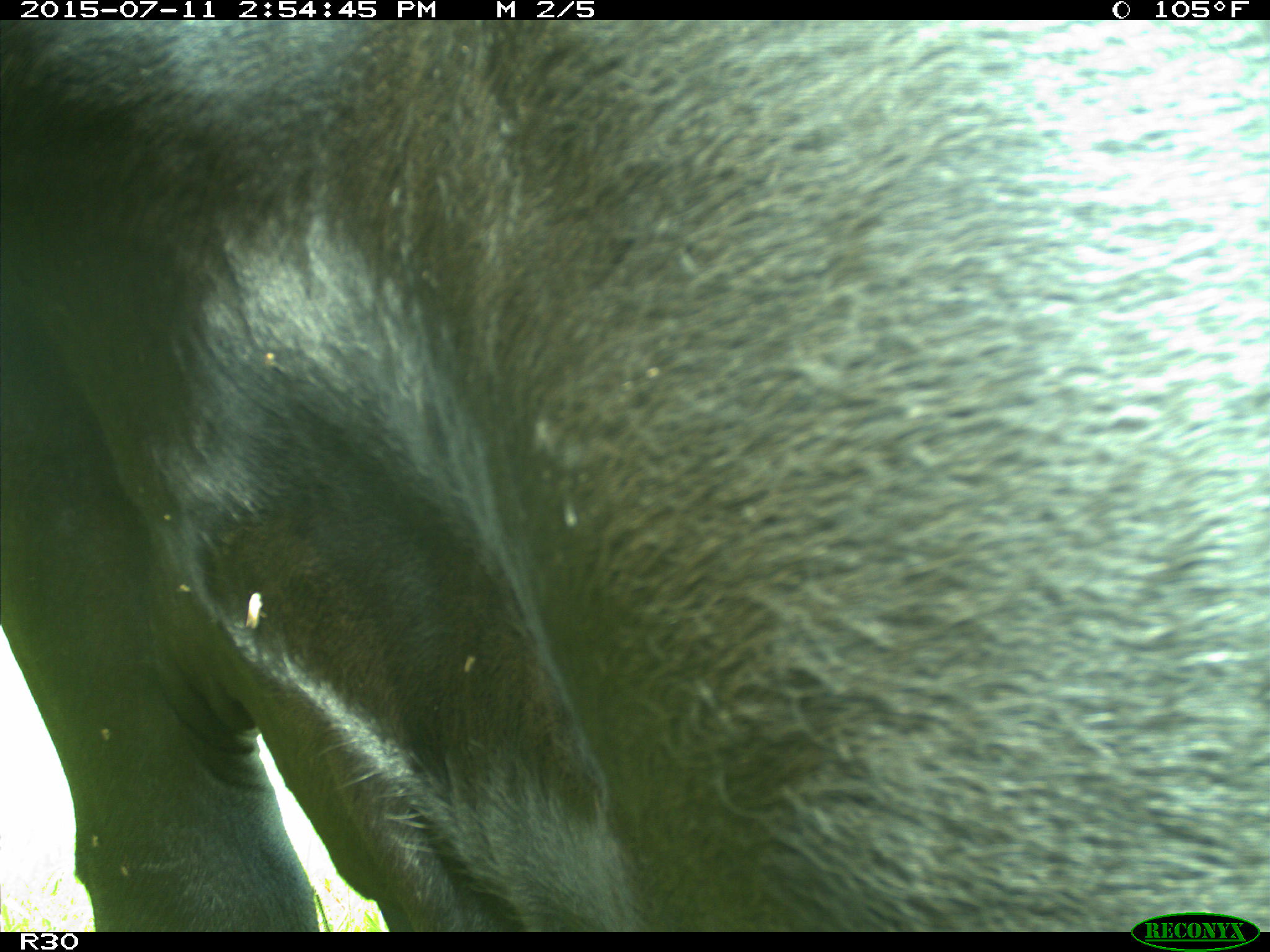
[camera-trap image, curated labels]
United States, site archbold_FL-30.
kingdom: Animalia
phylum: Chordata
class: Mammalia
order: Artiodactyla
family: Bovidae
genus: Bos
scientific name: Bos taurus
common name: domestic cow